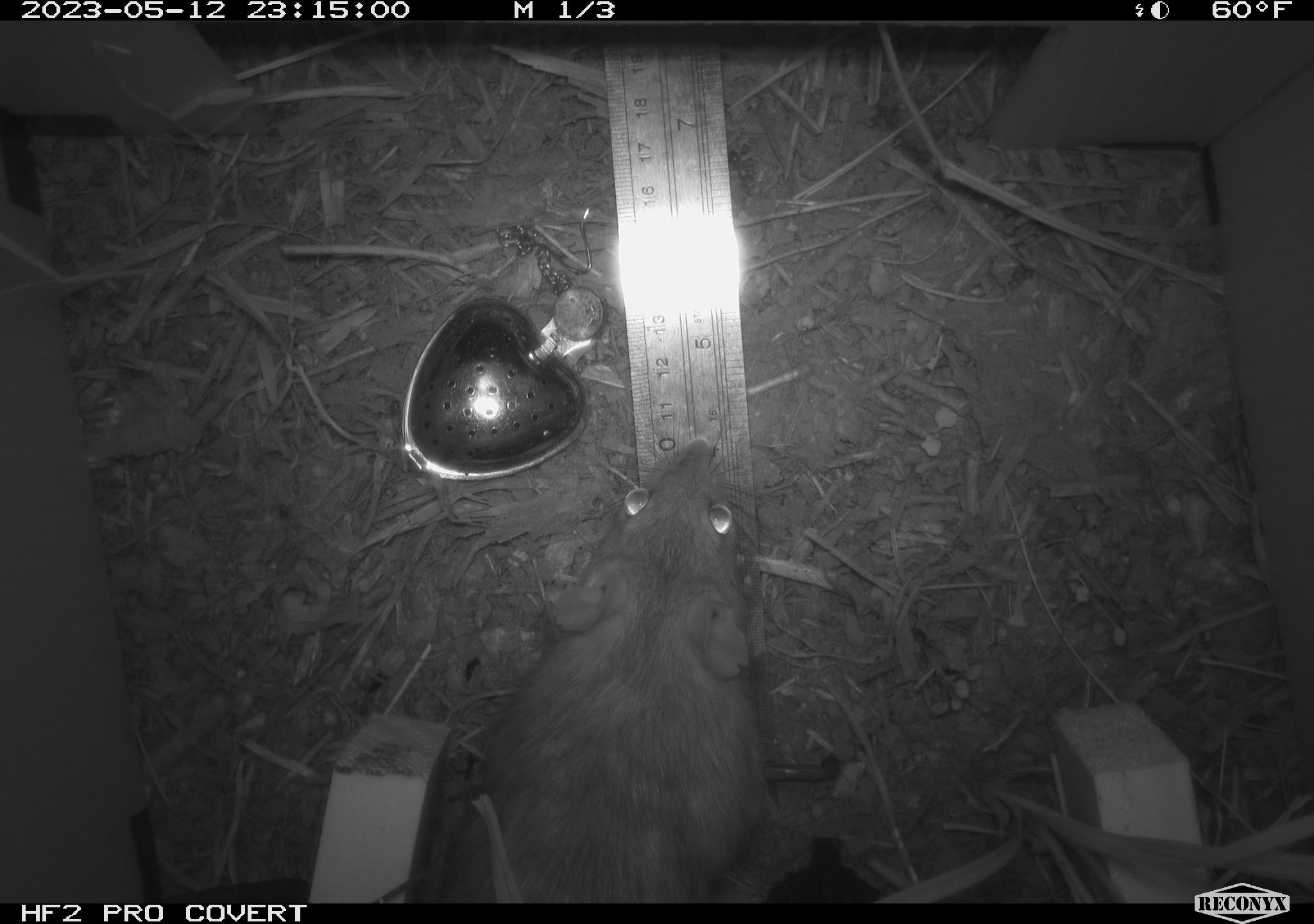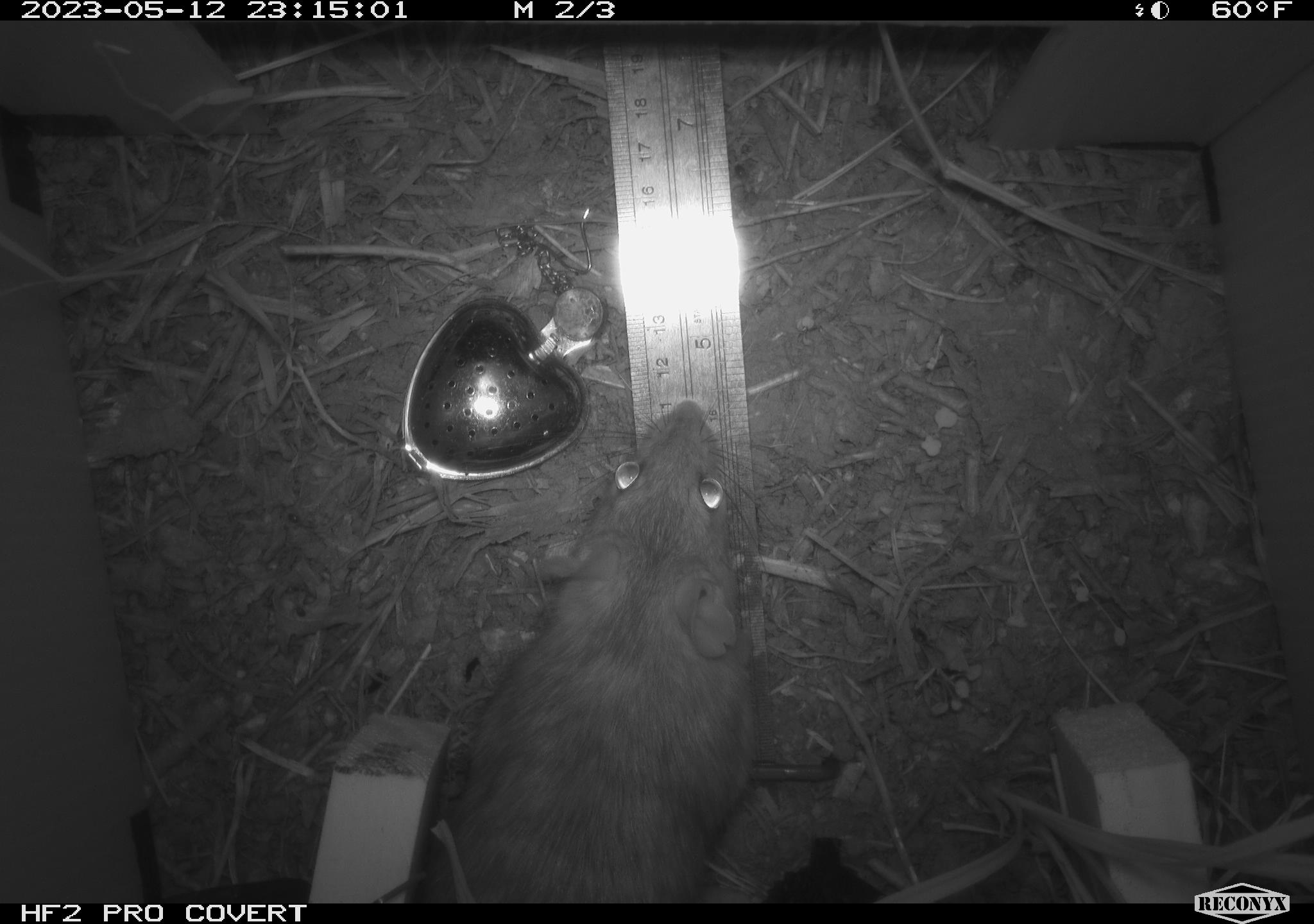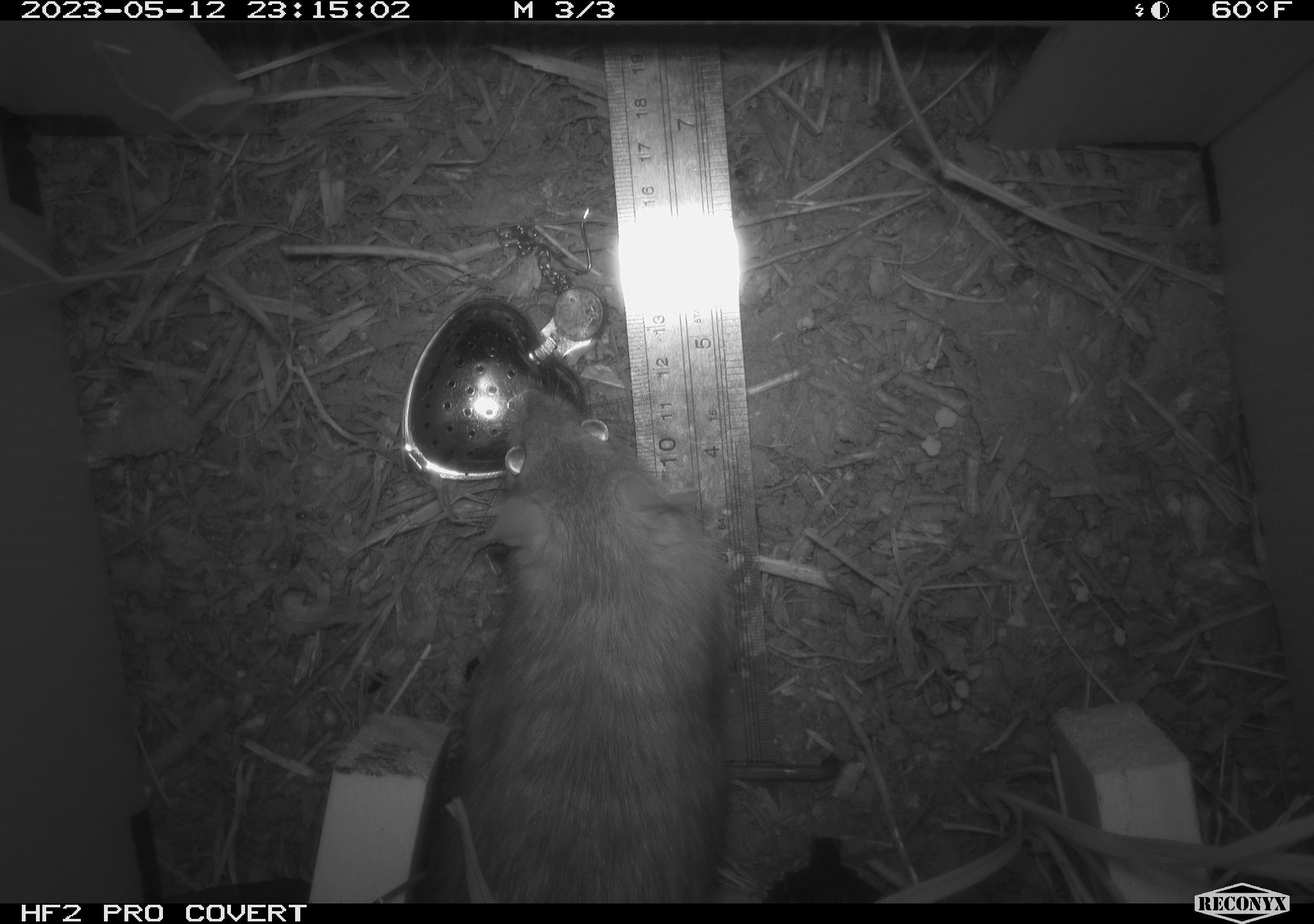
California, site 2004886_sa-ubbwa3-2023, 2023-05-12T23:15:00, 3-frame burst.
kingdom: Animalia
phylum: Chordata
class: Mammalia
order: Rodentia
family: Muridae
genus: Rattus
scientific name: Rattus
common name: rat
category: rattus species